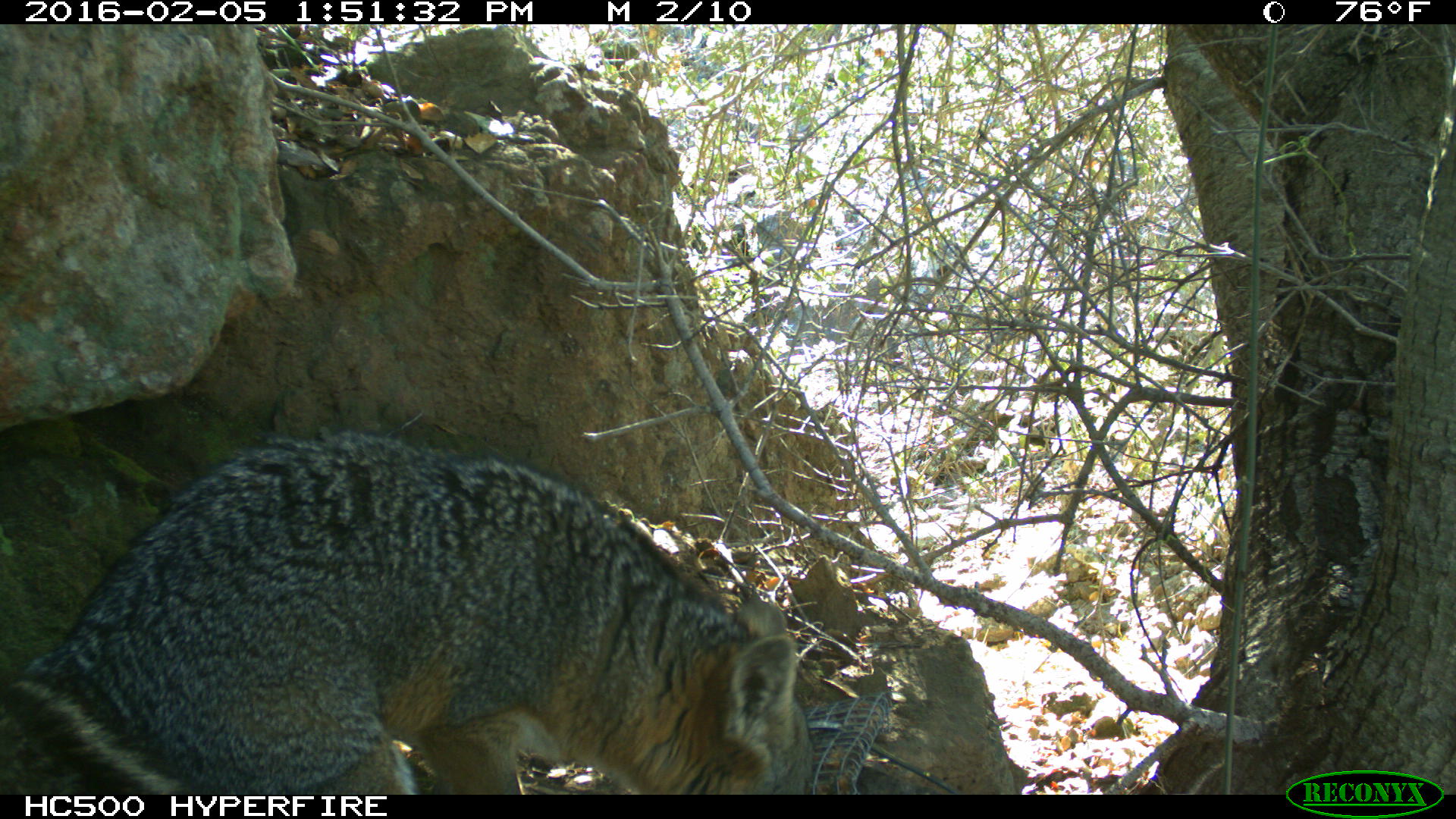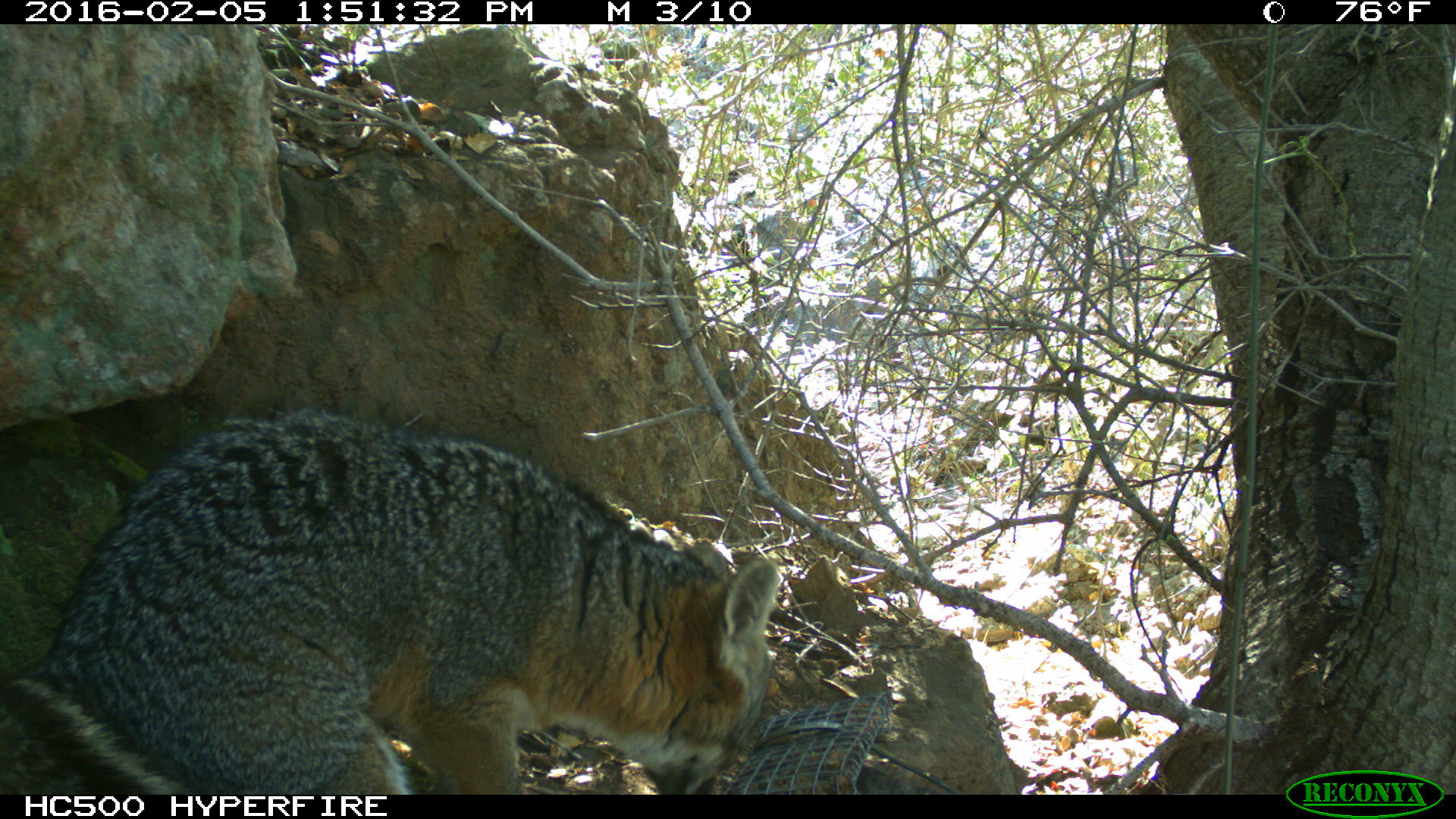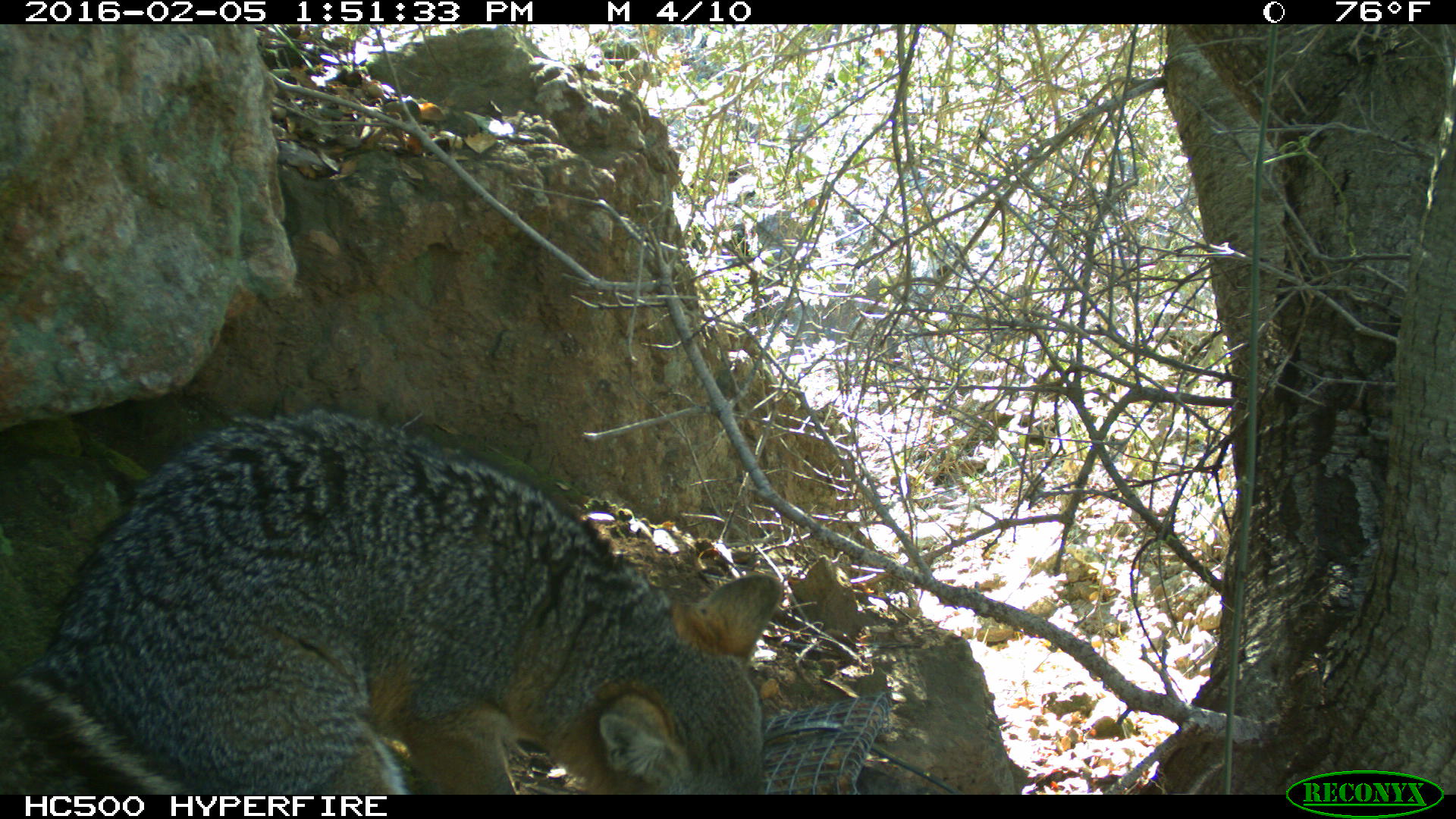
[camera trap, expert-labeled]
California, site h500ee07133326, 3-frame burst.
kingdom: Animalia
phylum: Chordata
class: Mammalia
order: Carnivora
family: Canidae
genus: Urocyon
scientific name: Urocyon littoralis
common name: island fox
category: fox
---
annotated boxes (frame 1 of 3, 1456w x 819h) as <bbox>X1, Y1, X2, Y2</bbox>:
fox: <bbox>0, 431, 811, 794</bbox>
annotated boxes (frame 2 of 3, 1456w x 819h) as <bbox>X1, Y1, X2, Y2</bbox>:
fox: <bbox>0, 403, 780, 792</bbox>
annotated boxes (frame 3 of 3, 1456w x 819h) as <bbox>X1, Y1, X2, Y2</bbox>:
fox: <bbox>0, 409, 781, 794</bbox>